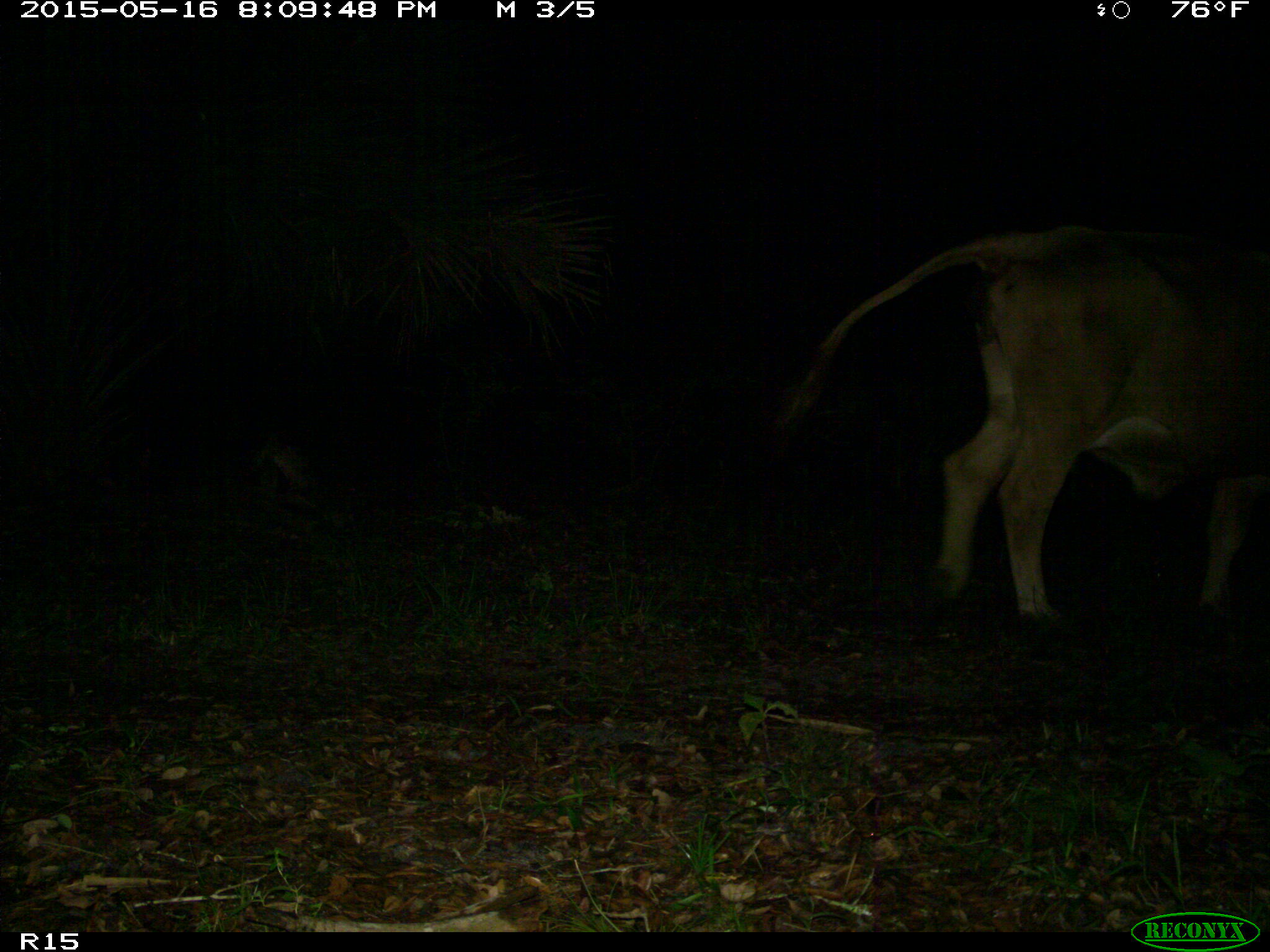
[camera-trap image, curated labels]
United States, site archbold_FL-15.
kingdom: Animalia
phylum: Chordata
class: Mammalia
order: Artiodactyla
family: Bovidae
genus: Bos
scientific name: Bos taurus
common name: domestic cow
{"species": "Bos taurus (domestic cow)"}